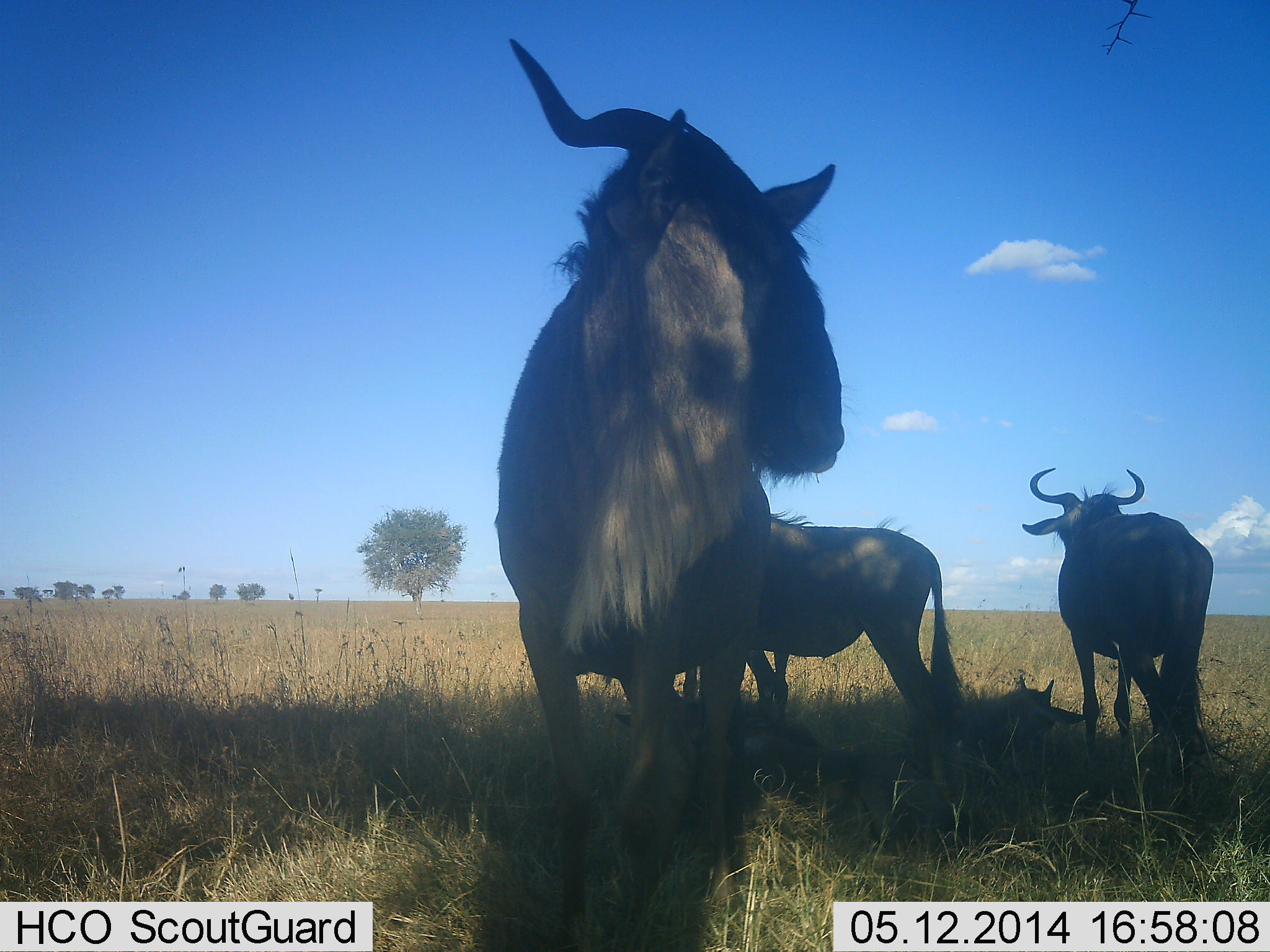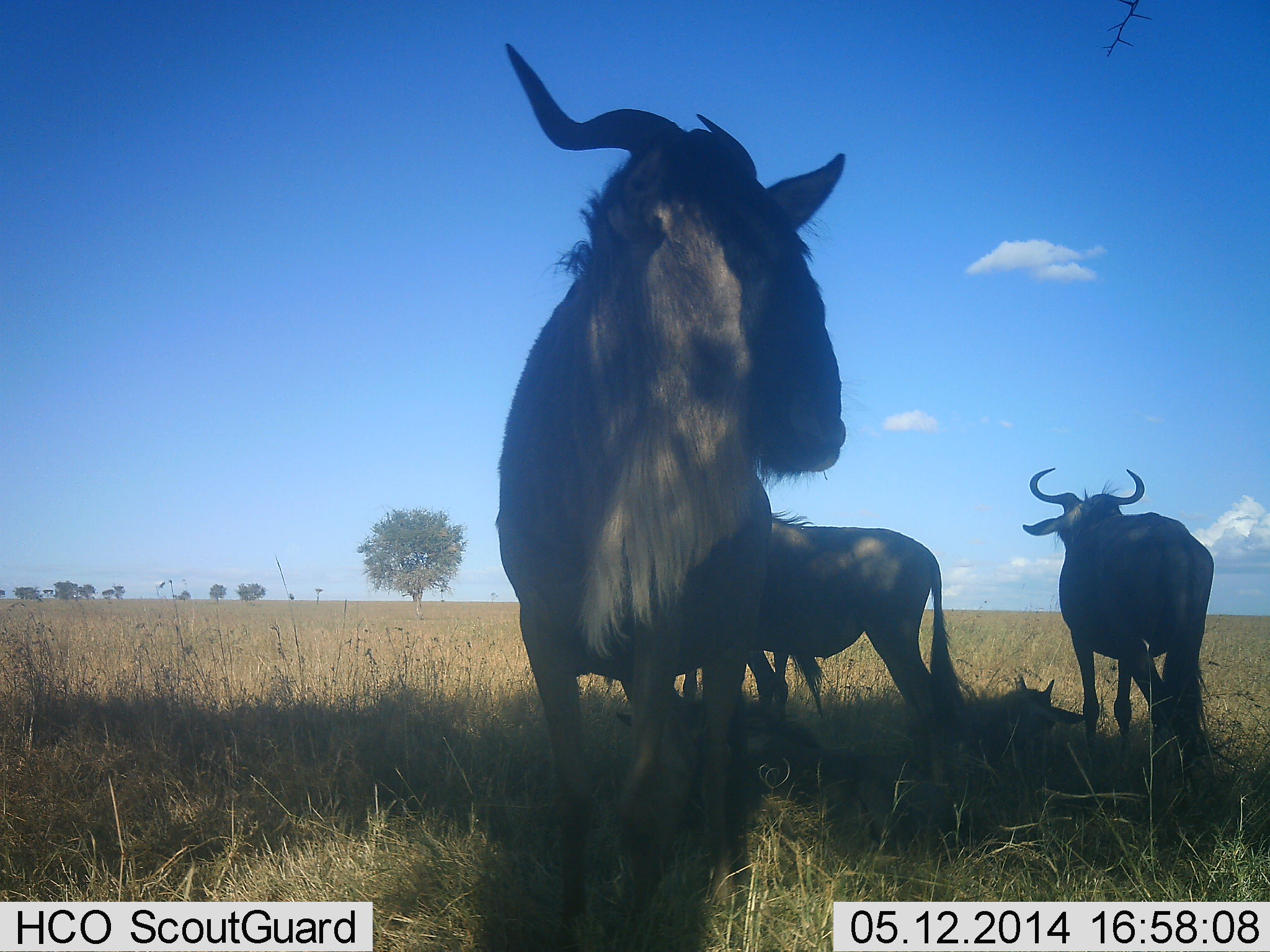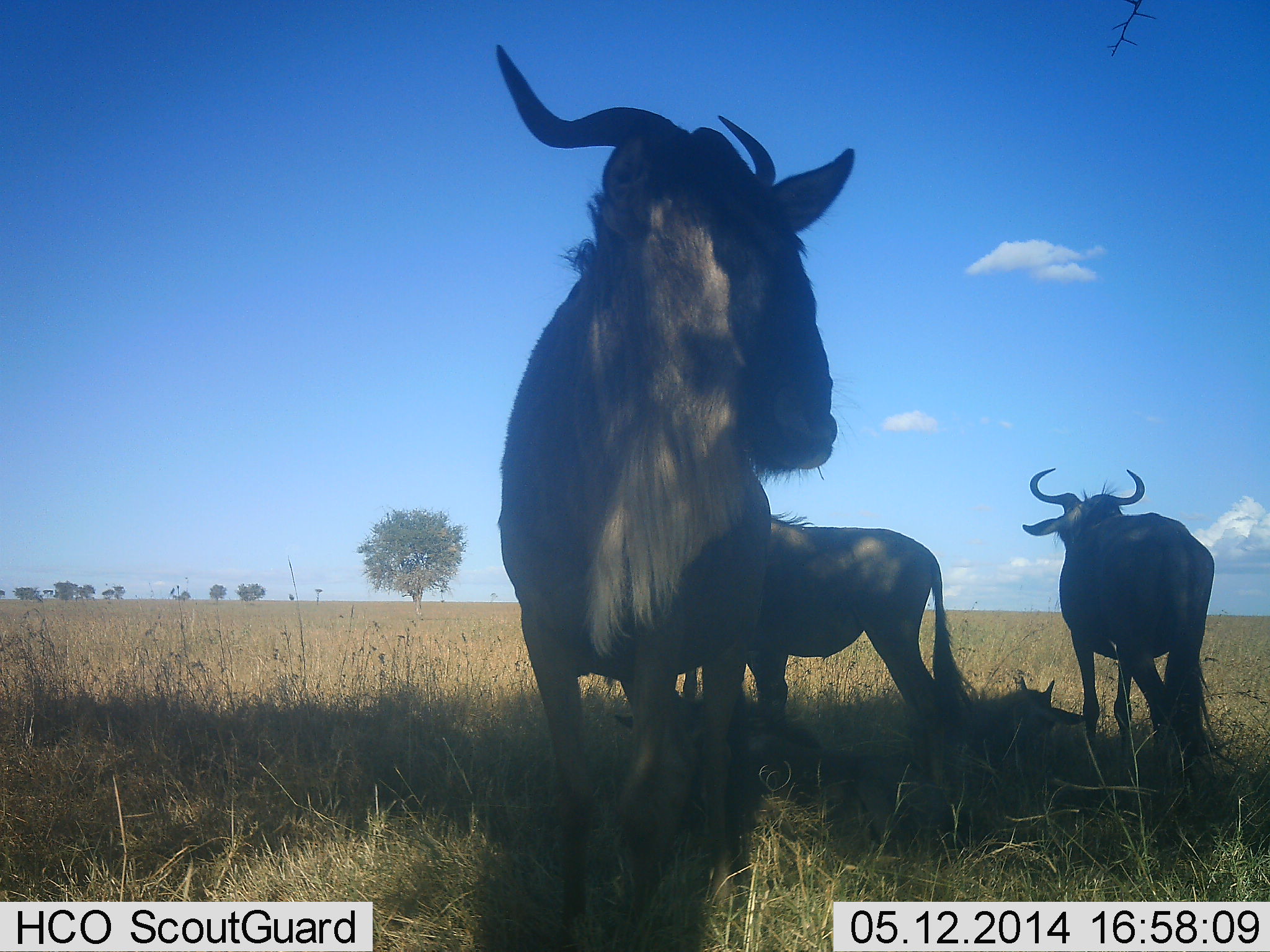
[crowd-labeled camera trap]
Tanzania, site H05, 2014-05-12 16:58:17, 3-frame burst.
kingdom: Animalia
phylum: Chordata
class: Mammalia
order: Artiodactyla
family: Bovidae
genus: Connochaetes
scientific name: Connochaetes taurinus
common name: blue wildebeest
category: wildebeest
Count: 5.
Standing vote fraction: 80%.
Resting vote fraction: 60%.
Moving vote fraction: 0%.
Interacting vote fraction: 0%.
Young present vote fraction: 40%.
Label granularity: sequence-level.